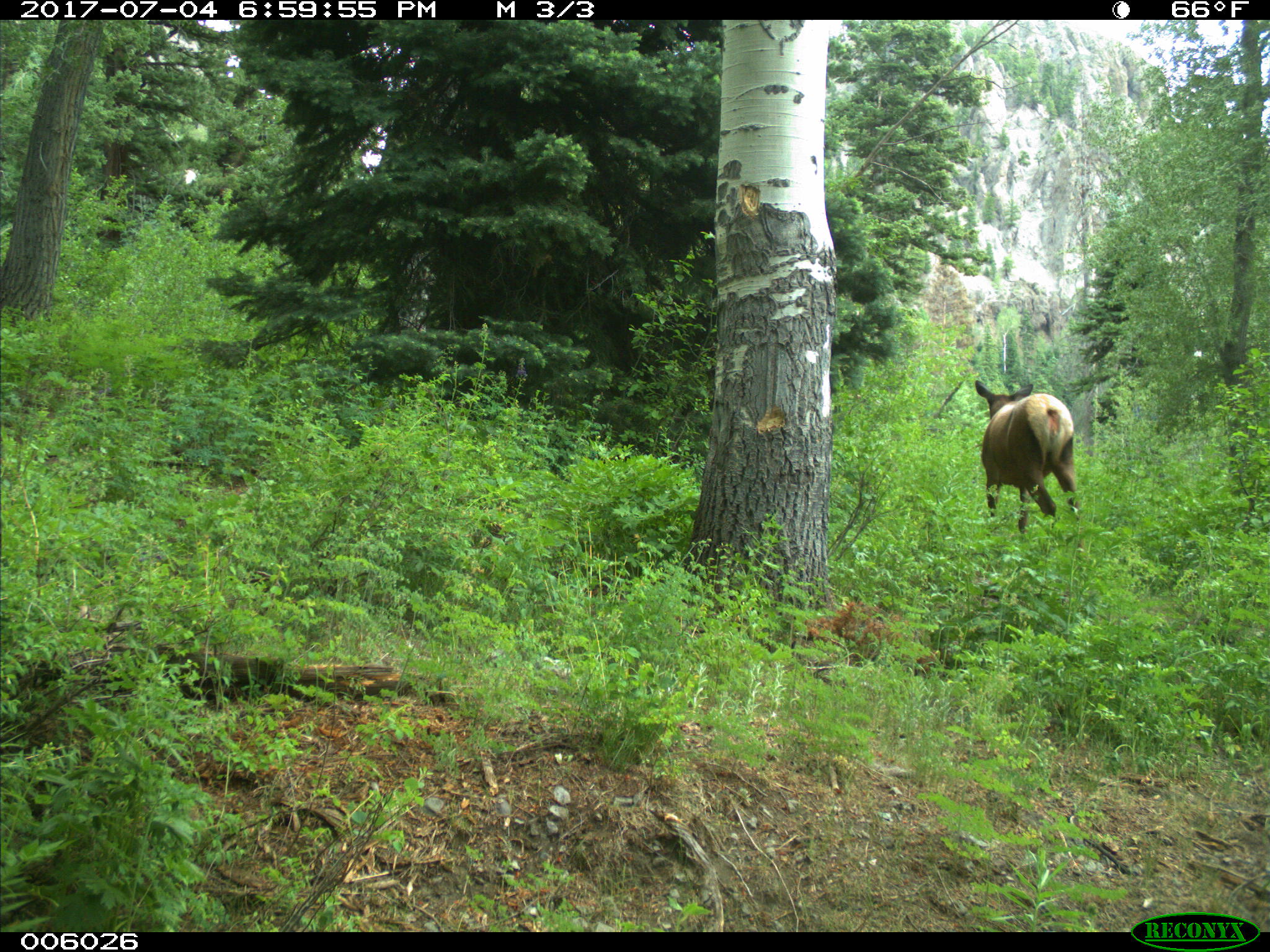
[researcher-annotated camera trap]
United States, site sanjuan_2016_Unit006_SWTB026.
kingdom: Animalia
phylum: Chordata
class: Mammalia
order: Artiodactyla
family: Cervidae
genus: Cervus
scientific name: Cervus elaphus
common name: red deer